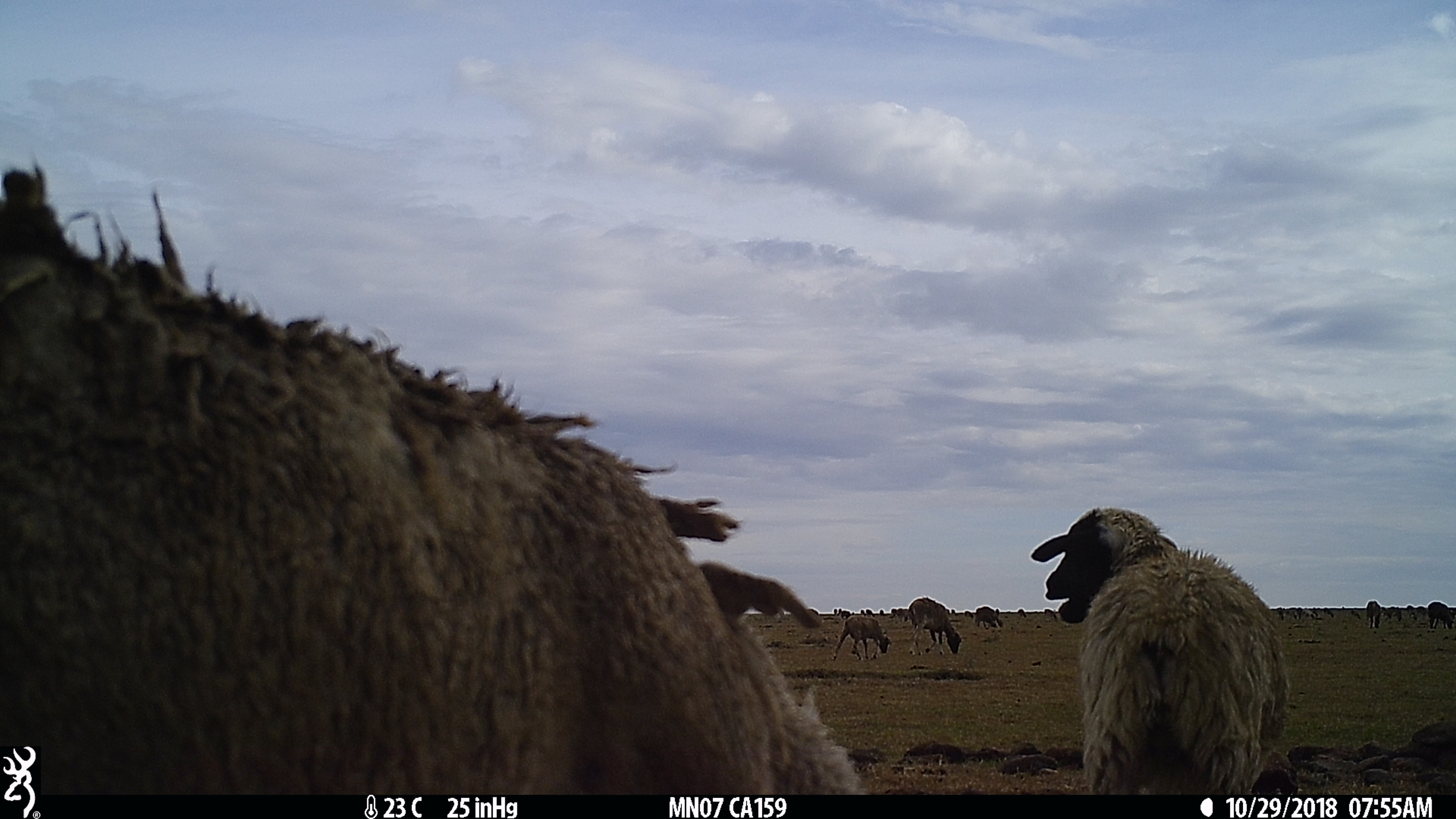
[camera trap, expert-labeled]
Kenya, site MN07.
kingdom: Animalia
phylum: Chordata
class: Mammalia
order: Artiodactyla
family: Bovidae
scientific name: Bovidae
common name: sheep or goat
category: shoat